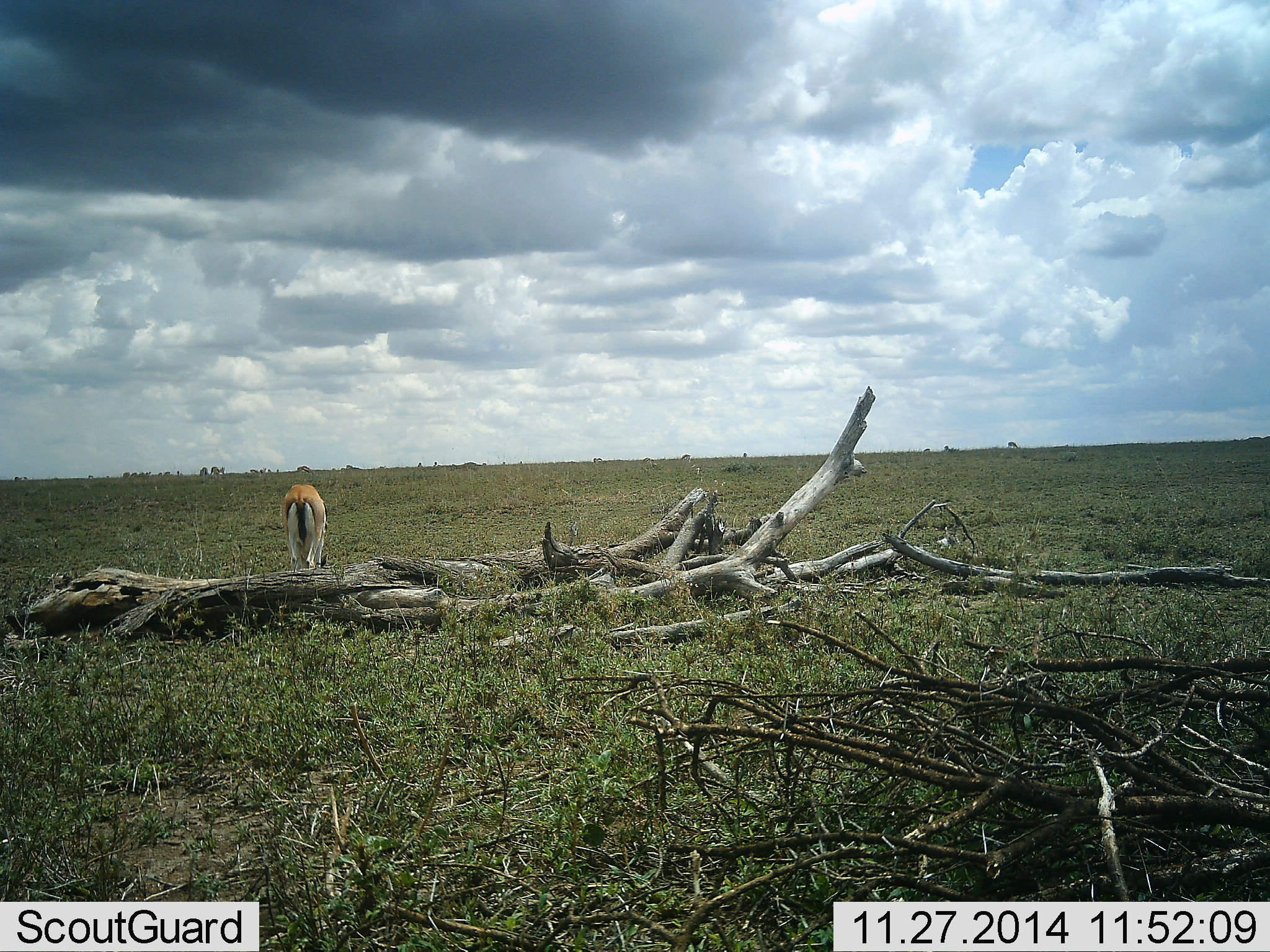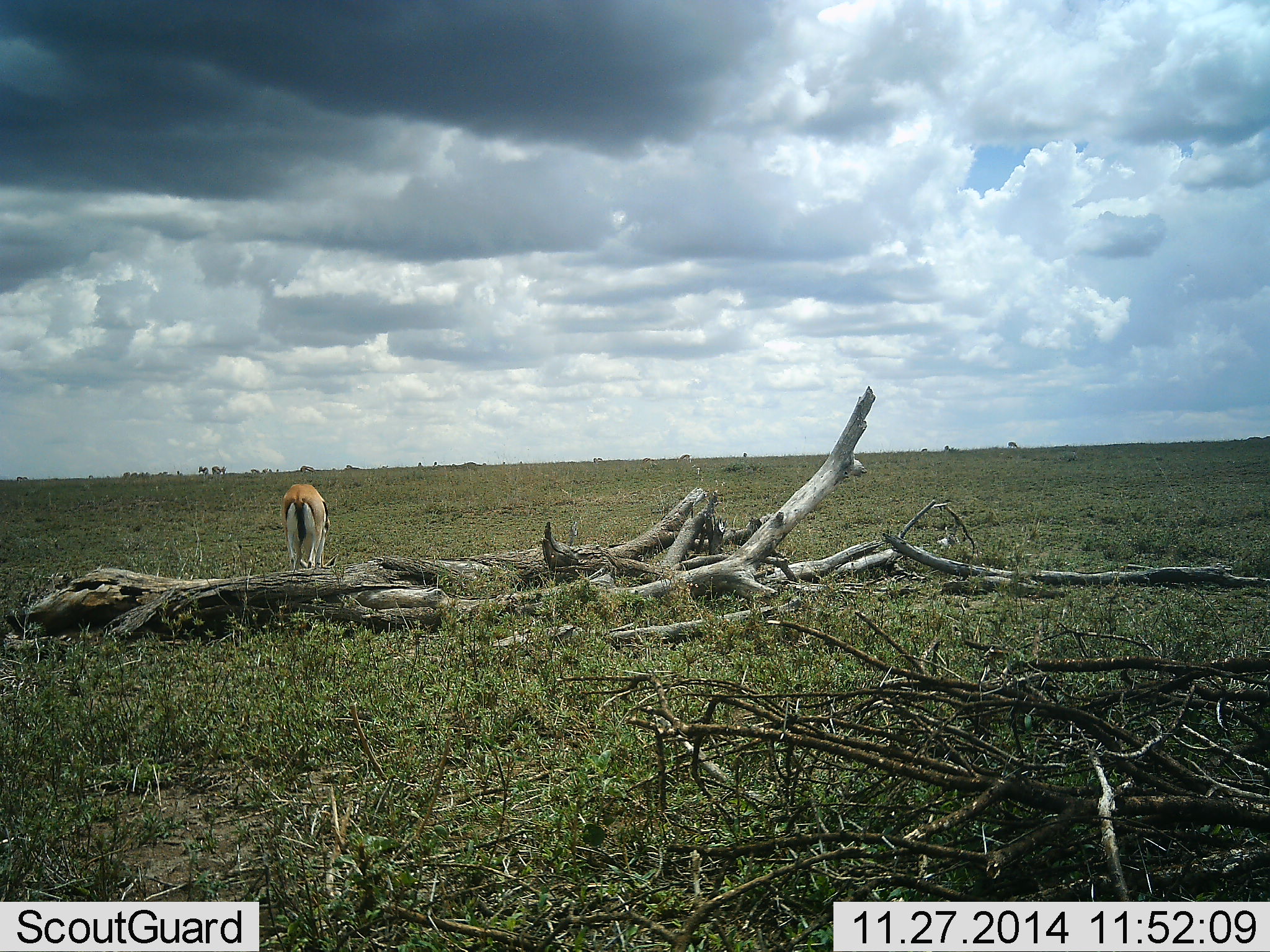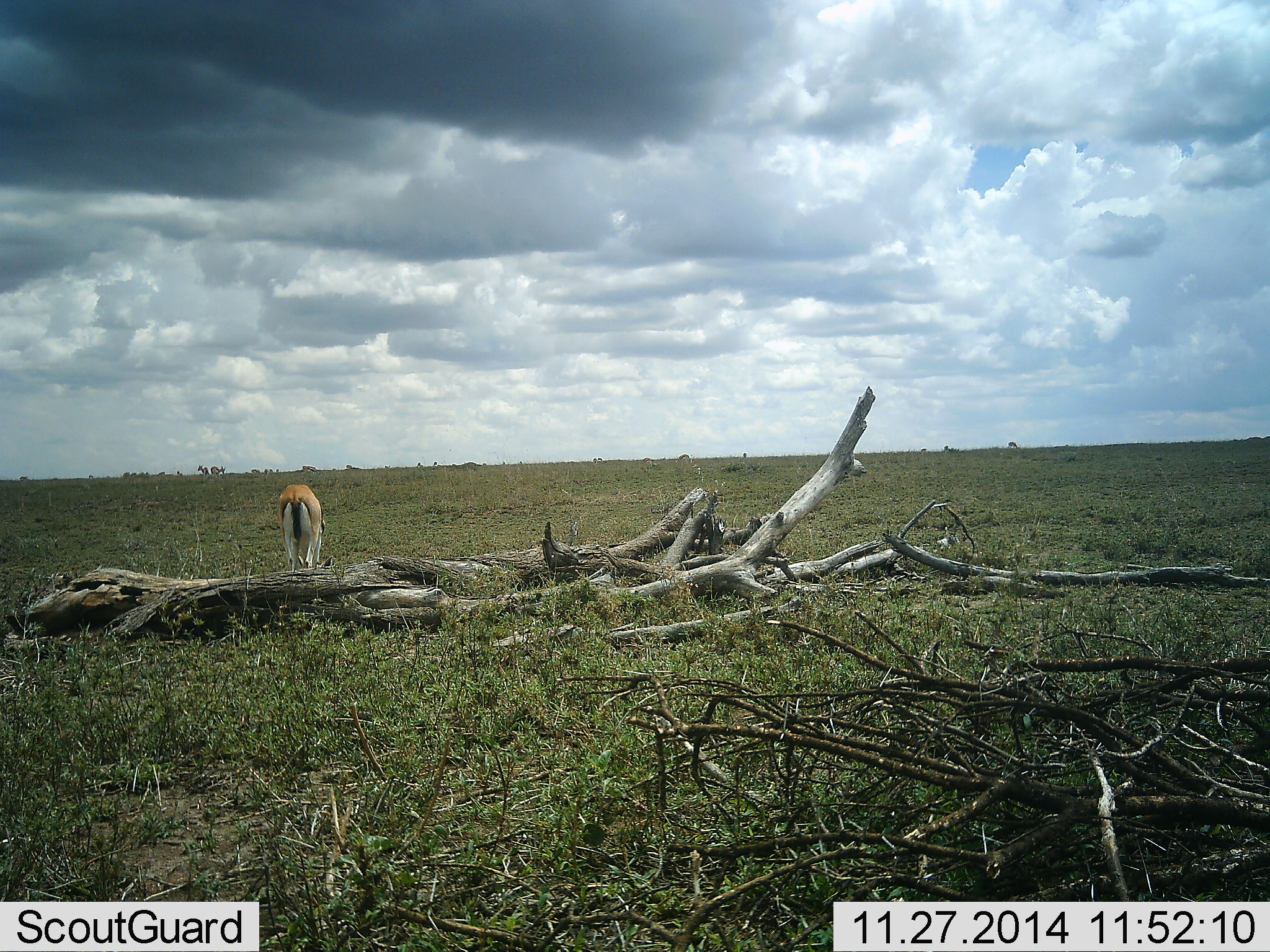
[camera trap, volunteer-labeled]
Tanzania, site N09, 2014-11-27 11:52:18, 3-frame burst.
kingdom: Animalia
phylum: Chordata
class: Mammalia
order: Artiodactyla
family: Bovidae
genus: Eudorcas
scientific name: Eudorcas thomsonii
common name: thomson's gazelle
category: gazellethomsons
Gazellethomsons (thomson's gazelle) (Eudorcas thomsonii), count 1. Behavior (volunteer vote fractions): standing 17%, resting 0%, moving 0%, interacting 0%. Young present (vote fraction): 0%. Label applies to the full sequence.